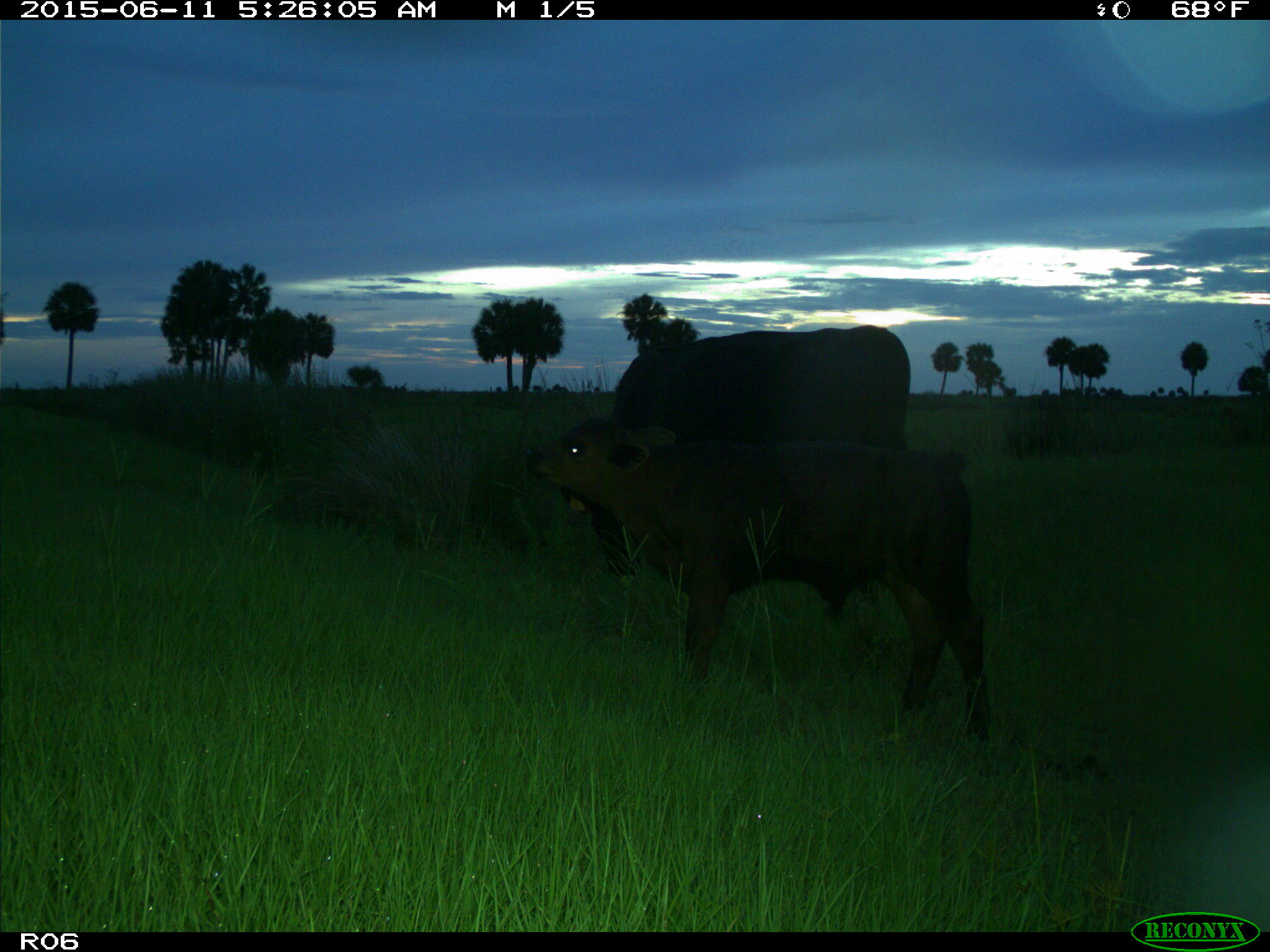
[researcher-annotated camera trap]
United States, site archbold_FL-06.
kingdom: Animalia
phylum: Chordata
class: Mammalia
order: Artiodactyla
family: Bovidae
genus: Bos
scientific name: Bos taurus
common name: domestic cow